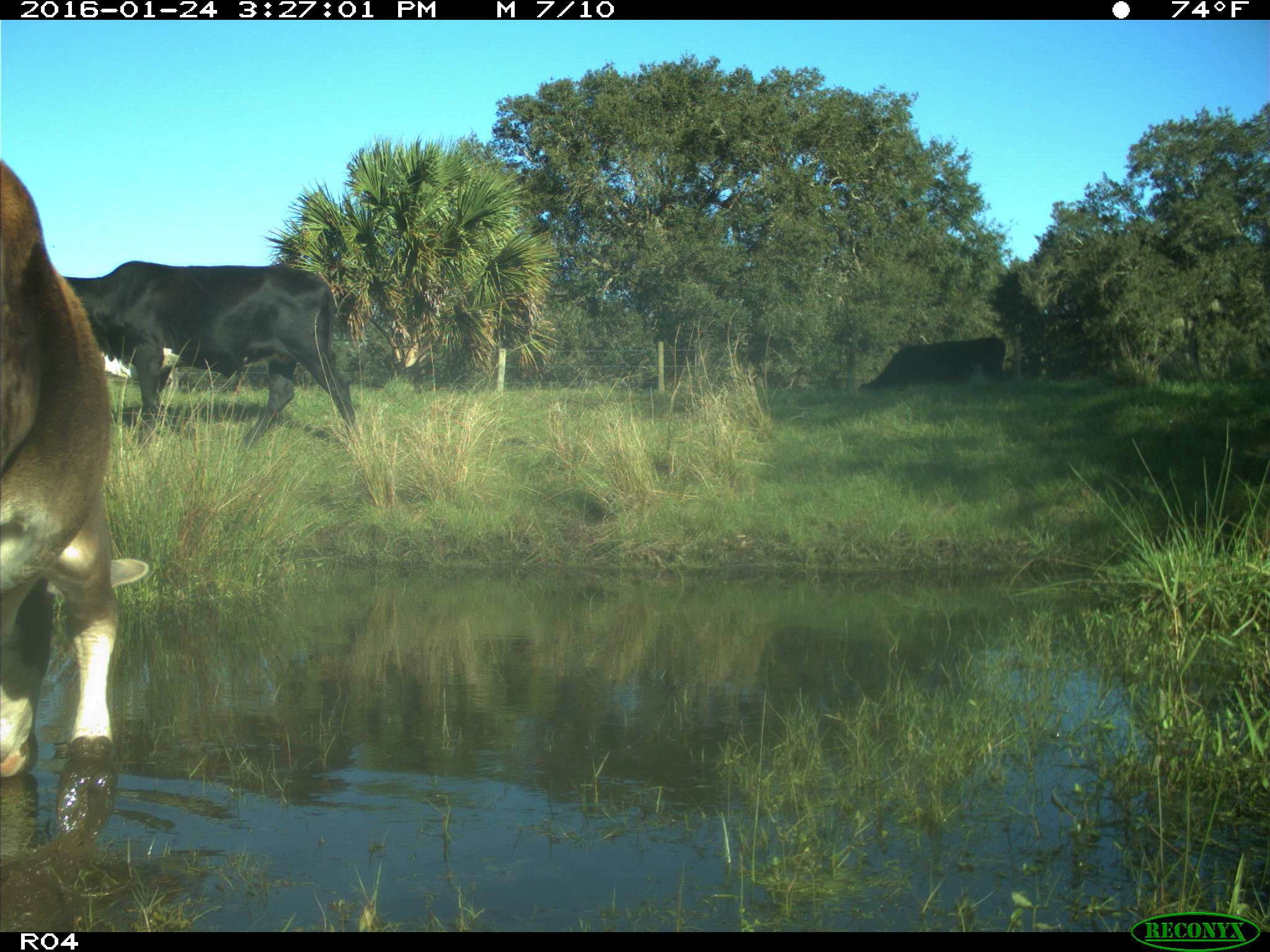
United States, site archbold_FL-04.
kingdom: Animalia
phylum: Chordata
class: Mammalia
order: Artiodactyla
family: Bovidae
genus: Bos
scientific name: Bos taurus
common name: domestic cow